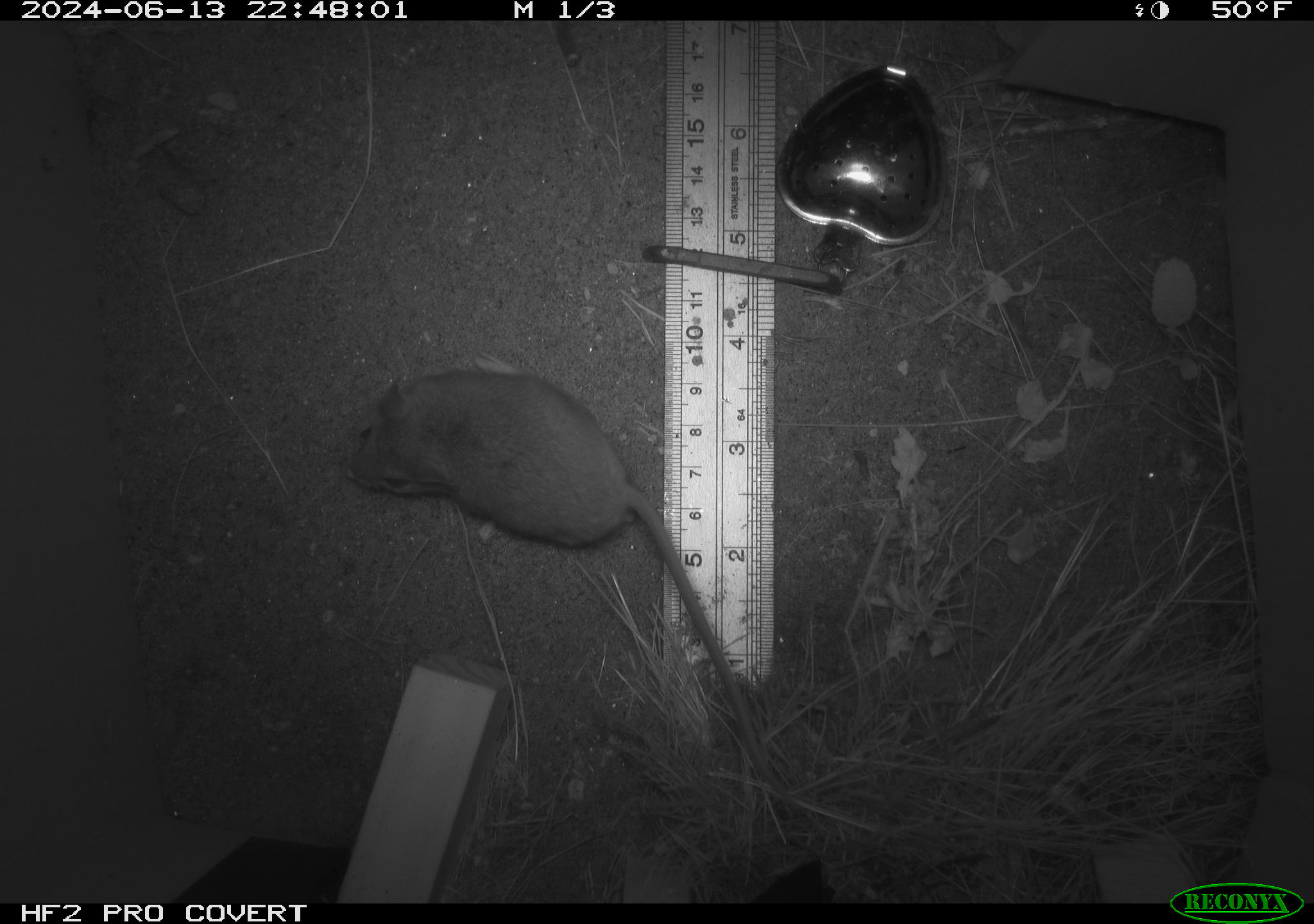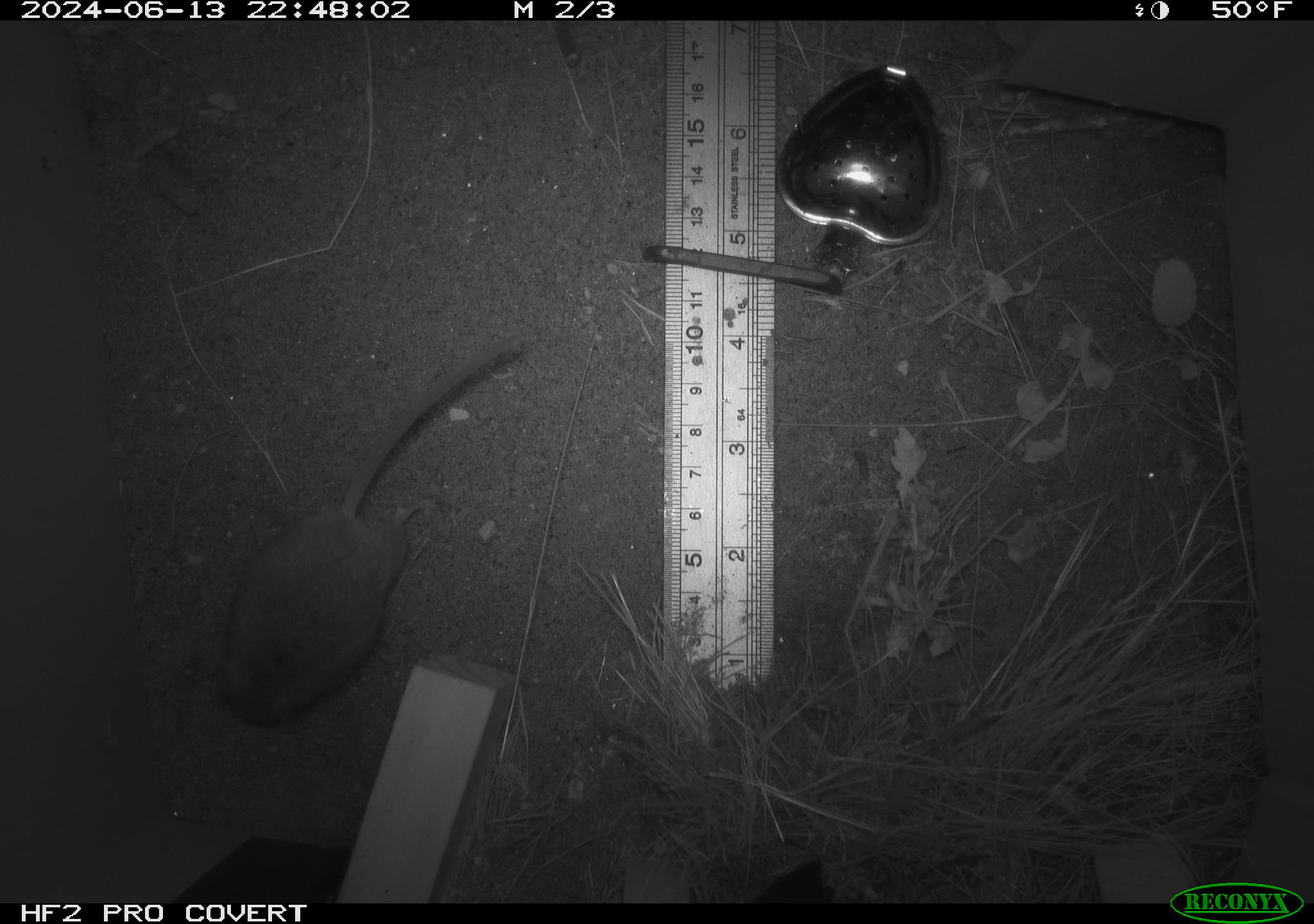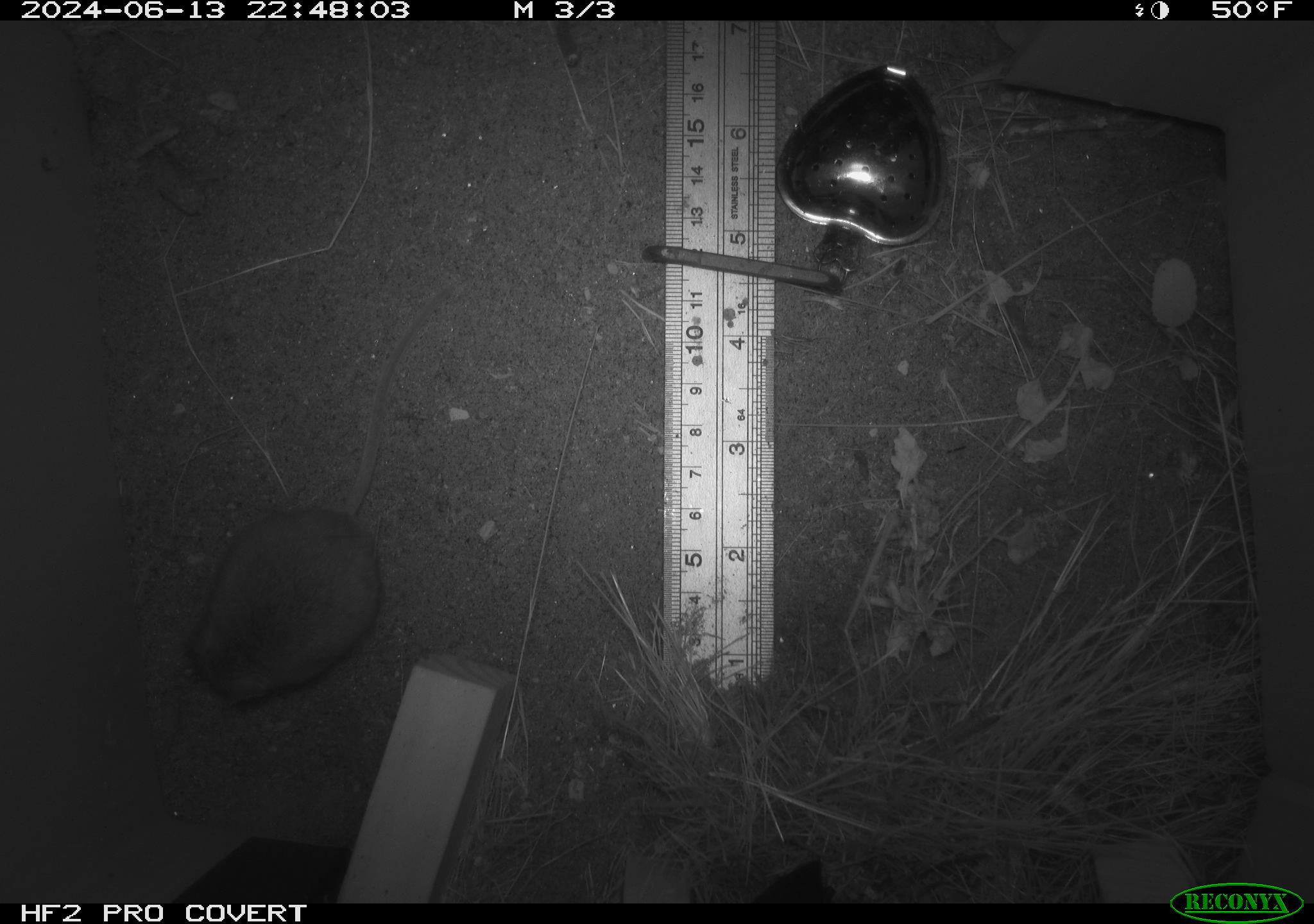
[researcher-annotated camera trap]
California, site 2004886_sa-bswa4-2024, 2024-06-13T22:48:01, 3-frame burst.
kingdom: Animalia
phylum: Chordata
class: Mammalia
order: Rodentia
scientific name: Rodentia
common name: rodent